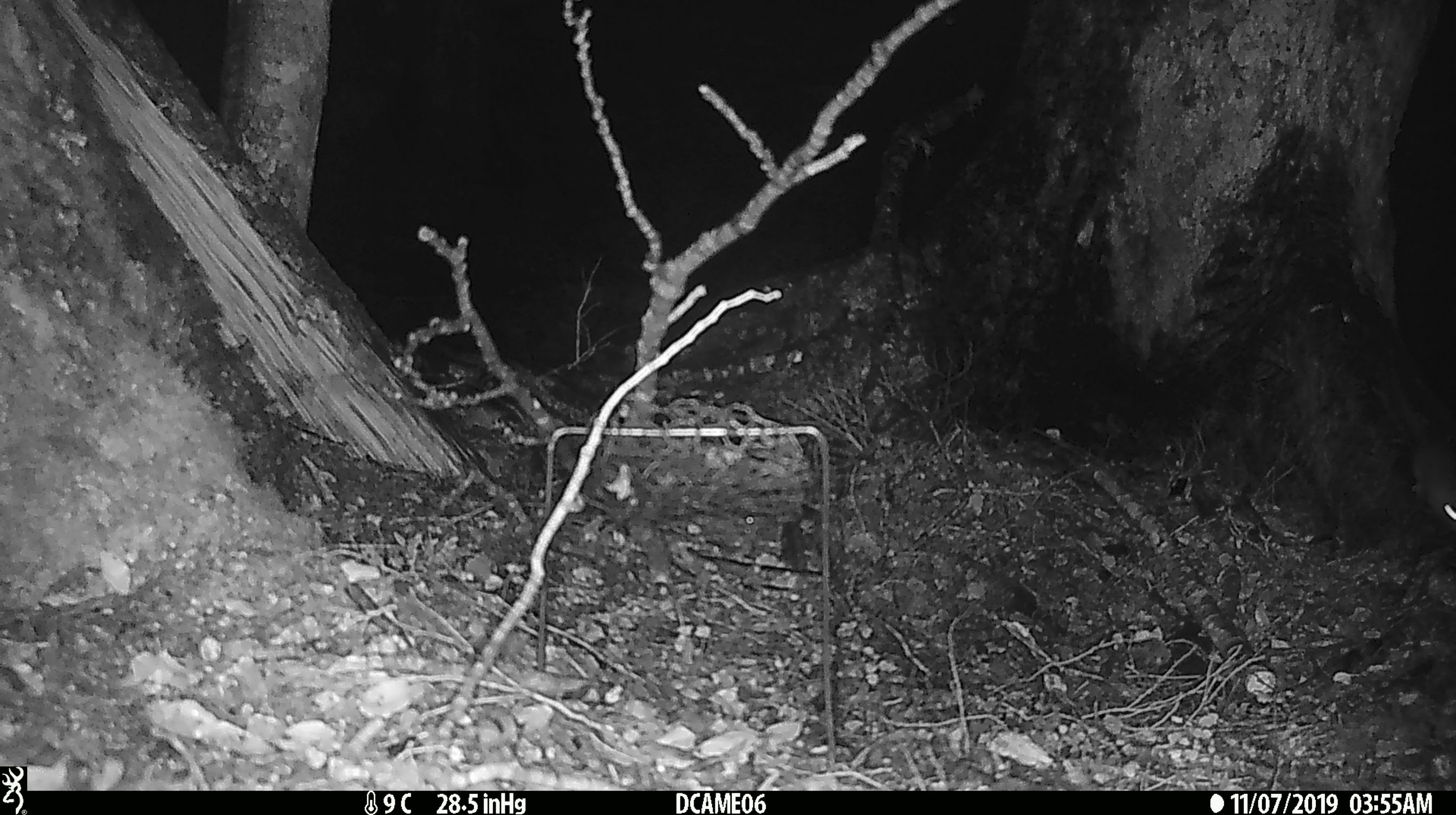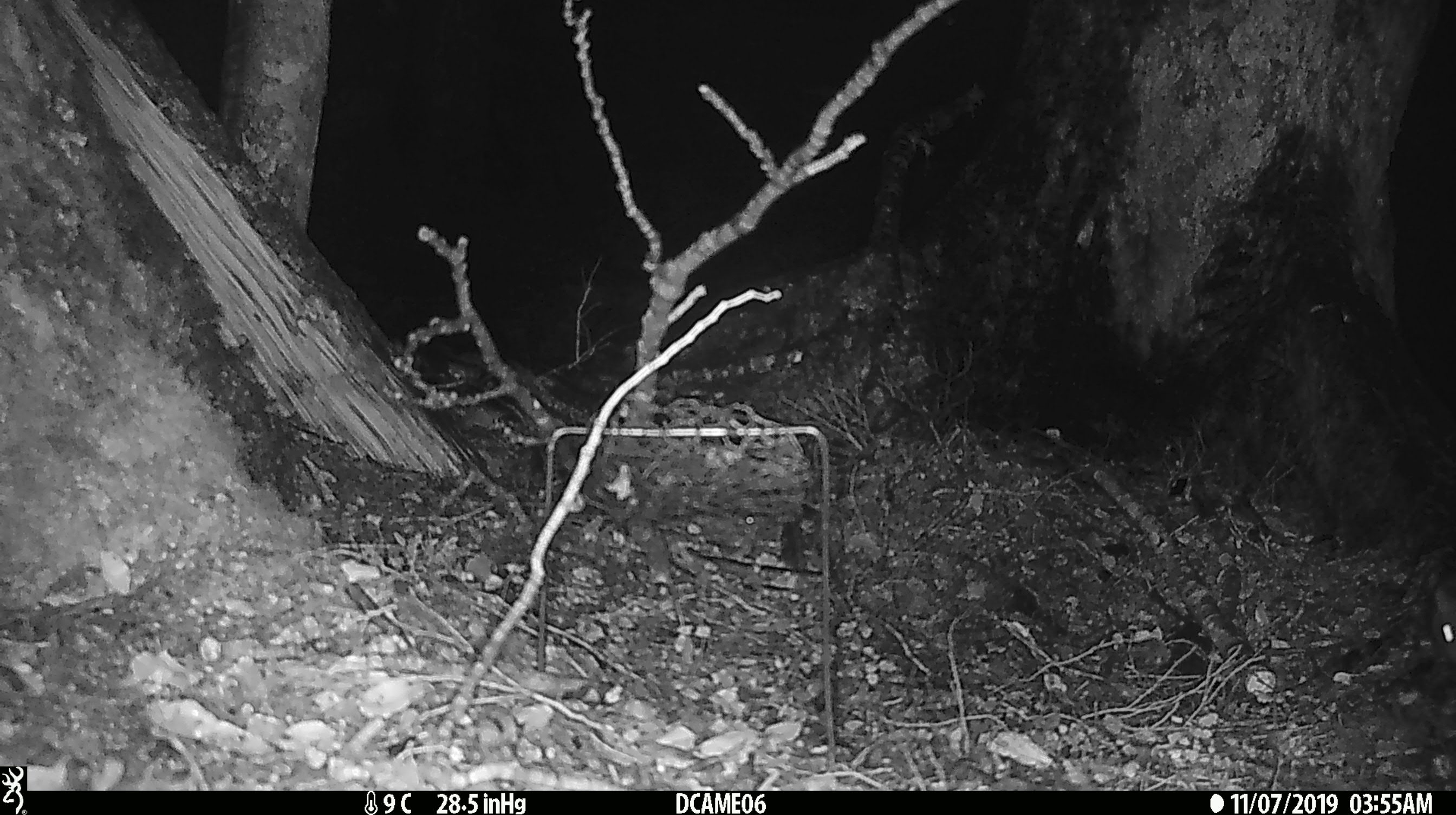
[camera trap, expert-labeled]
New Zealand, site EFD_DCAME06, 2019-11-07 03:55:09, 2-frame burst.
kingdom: Animalia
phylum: Chordata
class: Mammalia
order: Rodentia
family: Muridae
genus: Mus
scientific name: Mus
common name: mouse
Mouse (Mus).